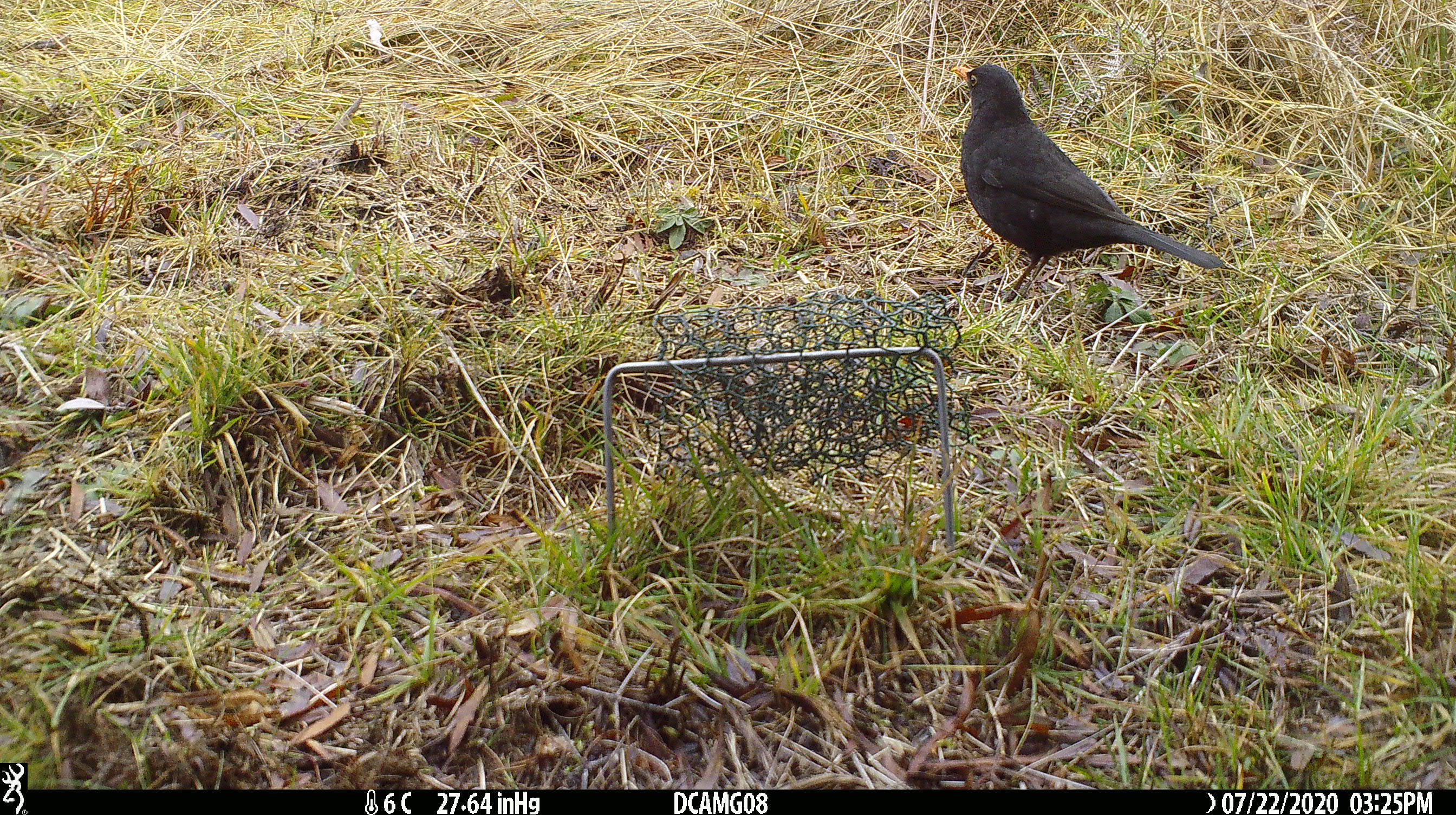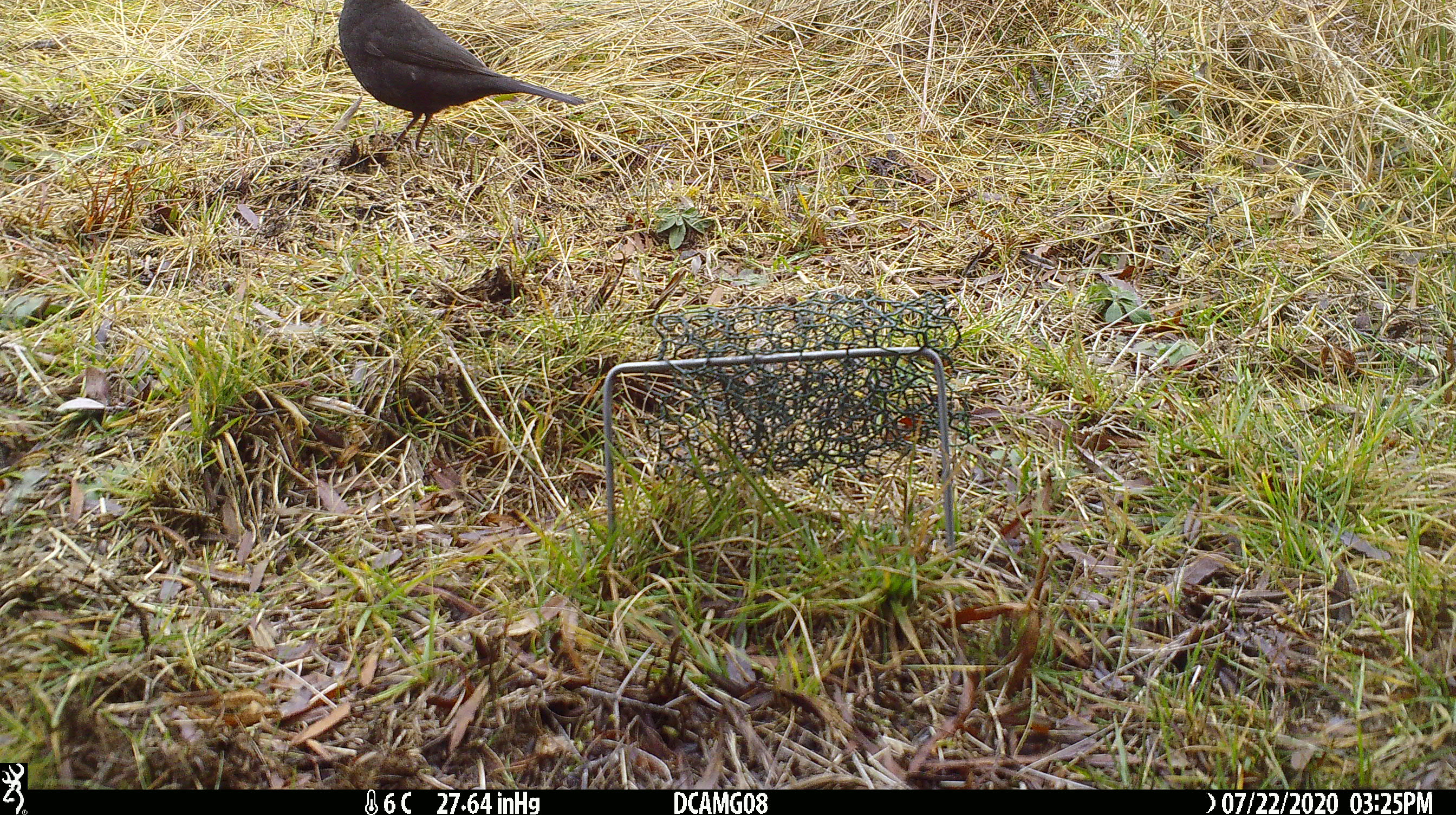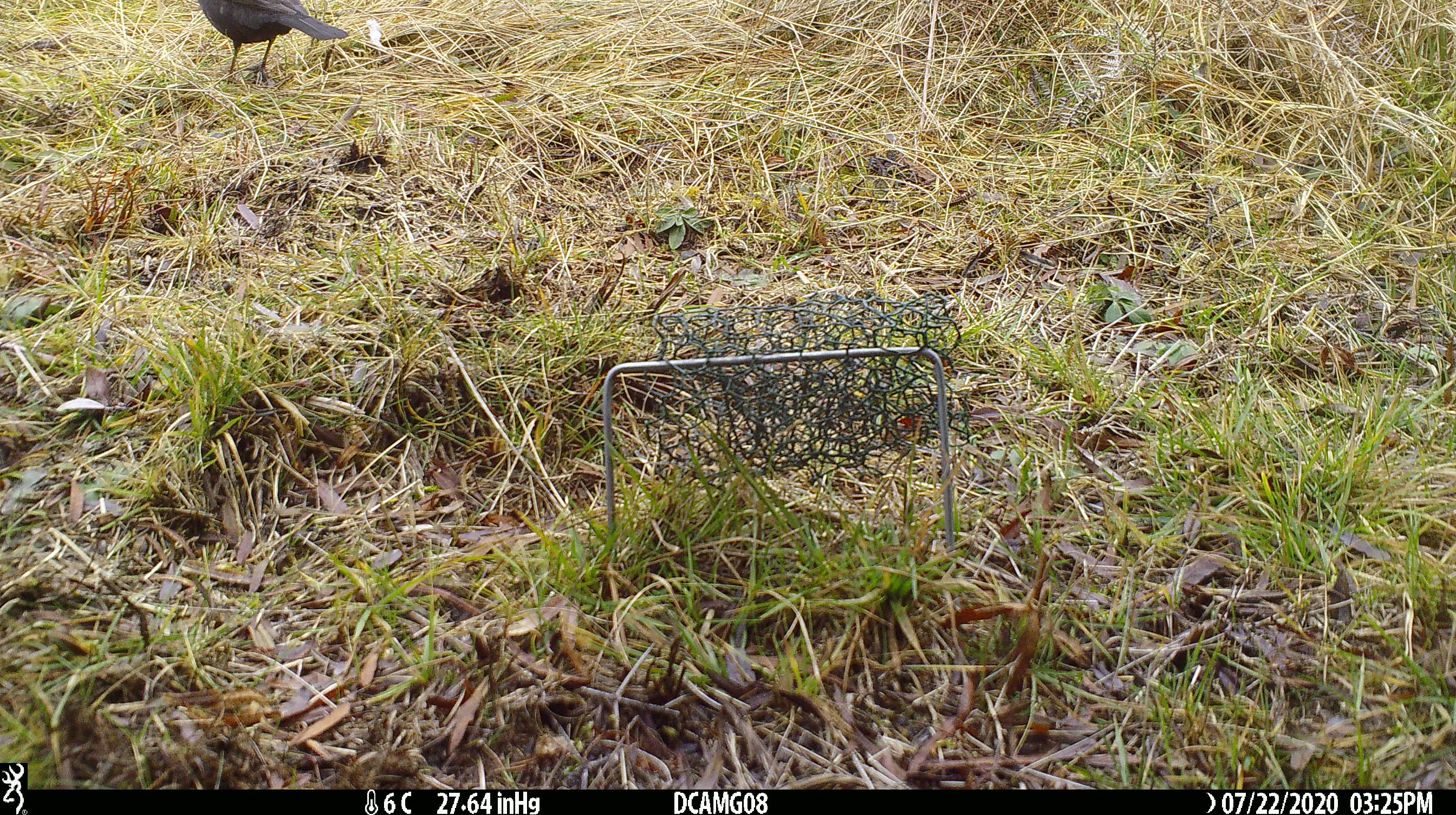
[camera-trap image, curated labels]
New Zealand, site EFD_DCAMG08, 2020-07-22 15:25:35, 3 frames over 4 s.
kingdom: Animalia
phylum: Chordata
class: Aves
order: Passeriformes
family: Turdidae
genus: Turdus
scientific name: Turdus merula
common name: eurasian blackbird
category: blackbird